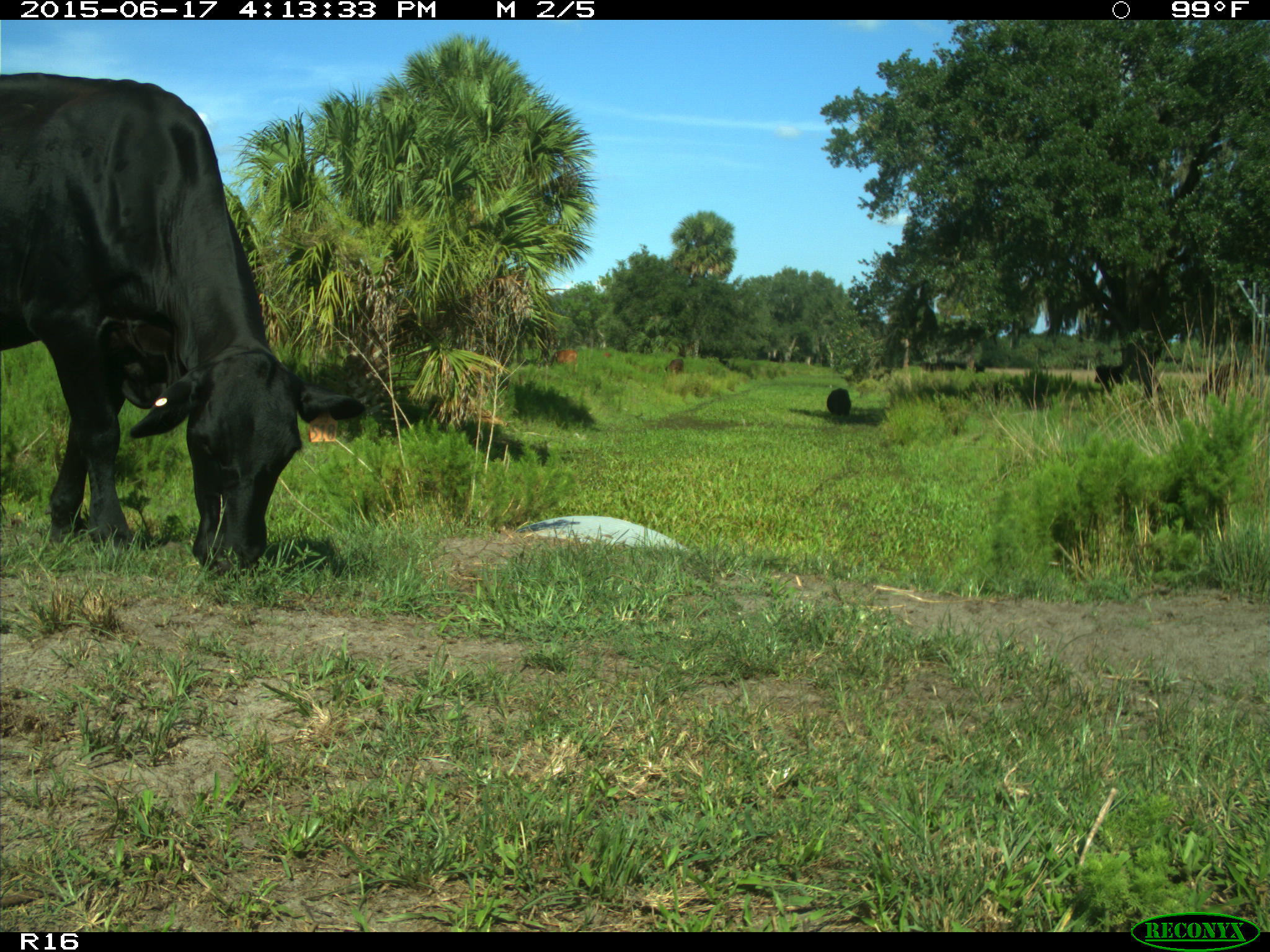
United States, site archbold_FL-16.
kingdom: Animalia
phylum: Chordata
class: Mammalia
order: Artiodactyla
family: Bovidae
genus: Bos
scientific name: Bos taurus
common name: domestic cow